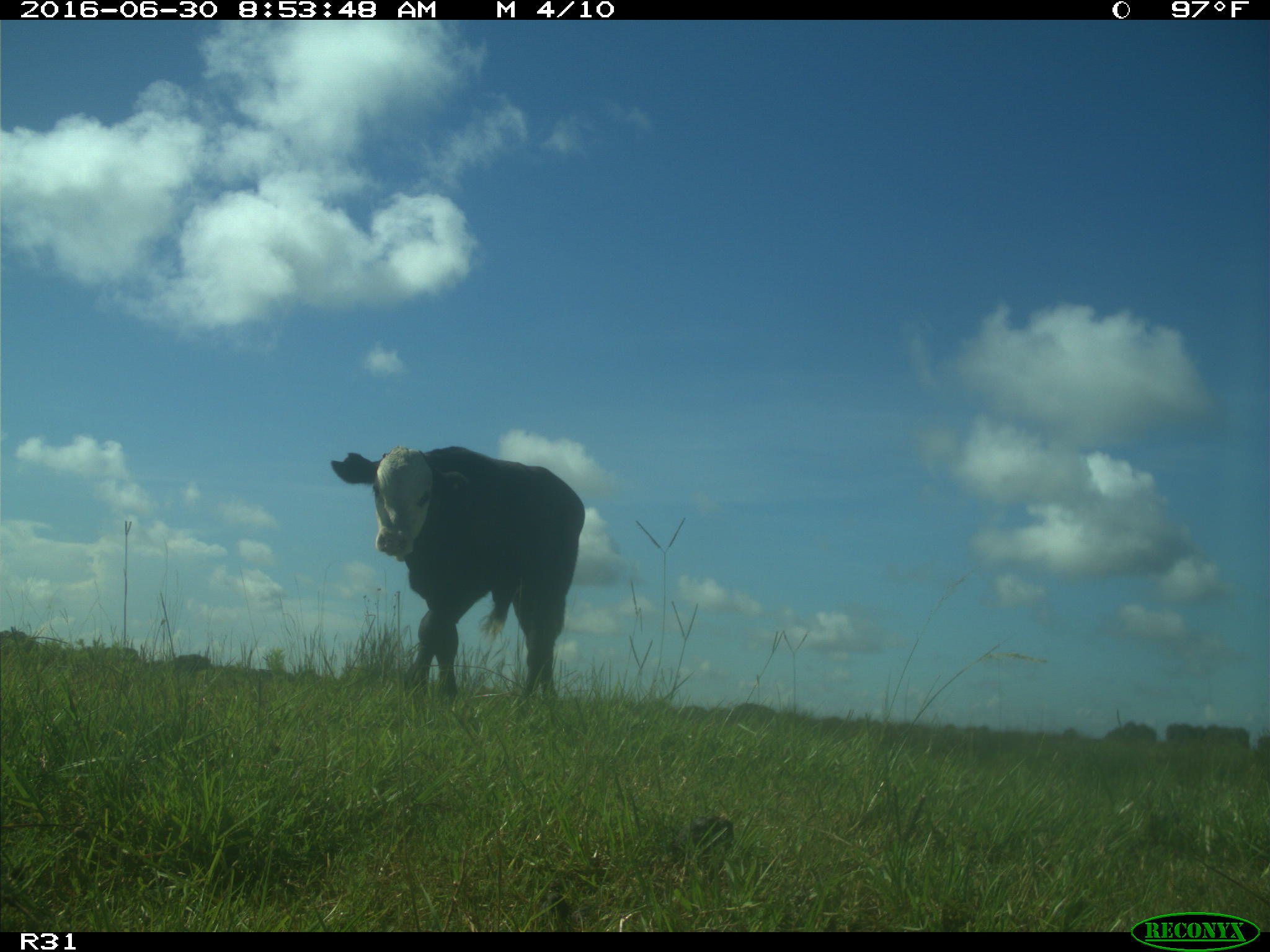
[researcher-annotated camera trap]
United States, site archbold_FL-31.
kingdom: Animalia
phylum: Chordata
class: Mammalia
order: Artiodactyla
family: Bovidae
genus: Bos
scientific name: Bos taurus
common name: domestic cow